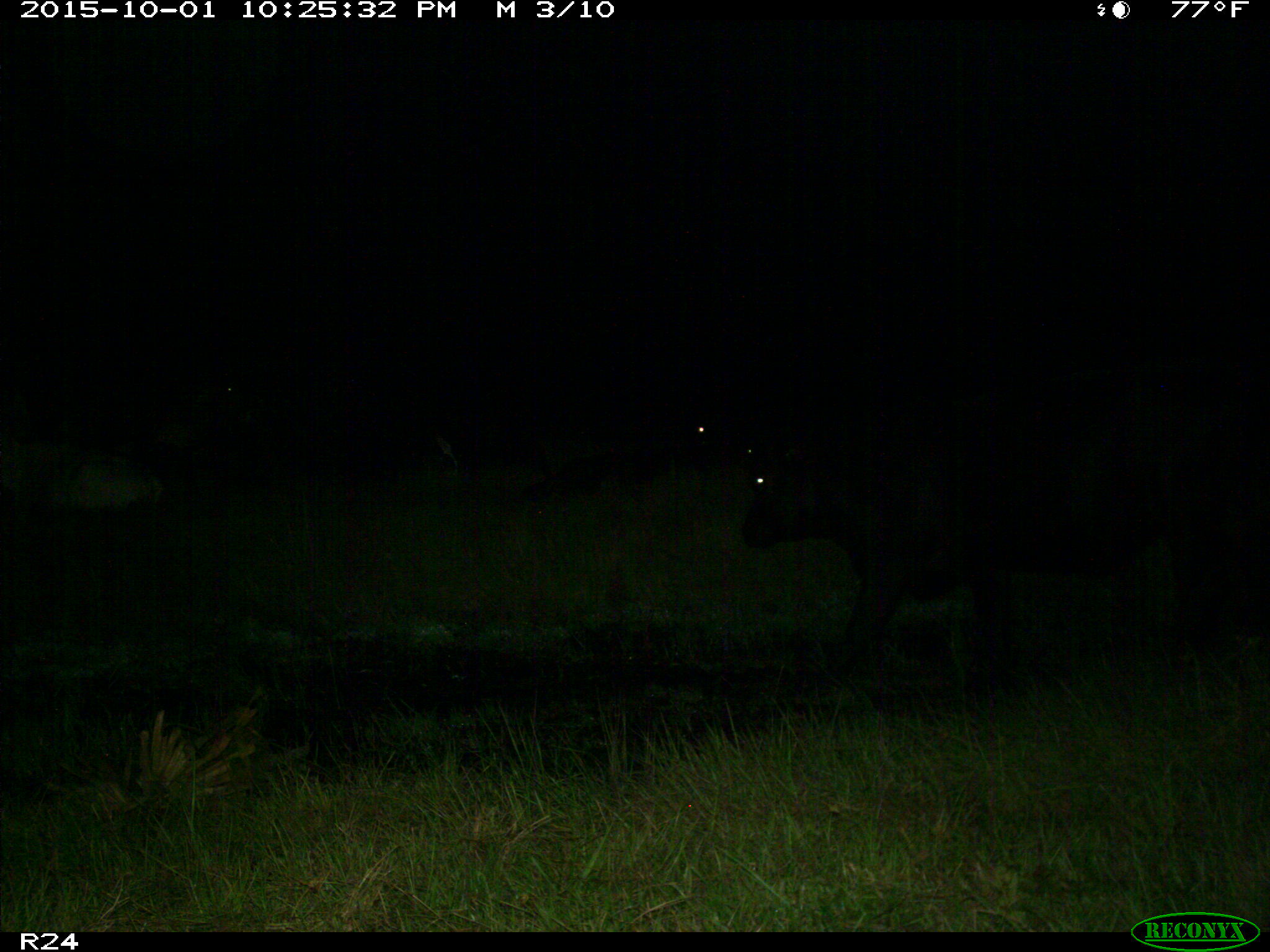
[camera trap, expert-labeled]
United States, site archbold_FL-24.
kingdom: Animalia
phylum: Chordata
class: Mammalia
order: Artiodactyla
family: Bovidae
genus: Bos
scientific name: Bos taurus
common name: domestic cow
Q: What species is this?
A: Bos taurus (domestic cow).